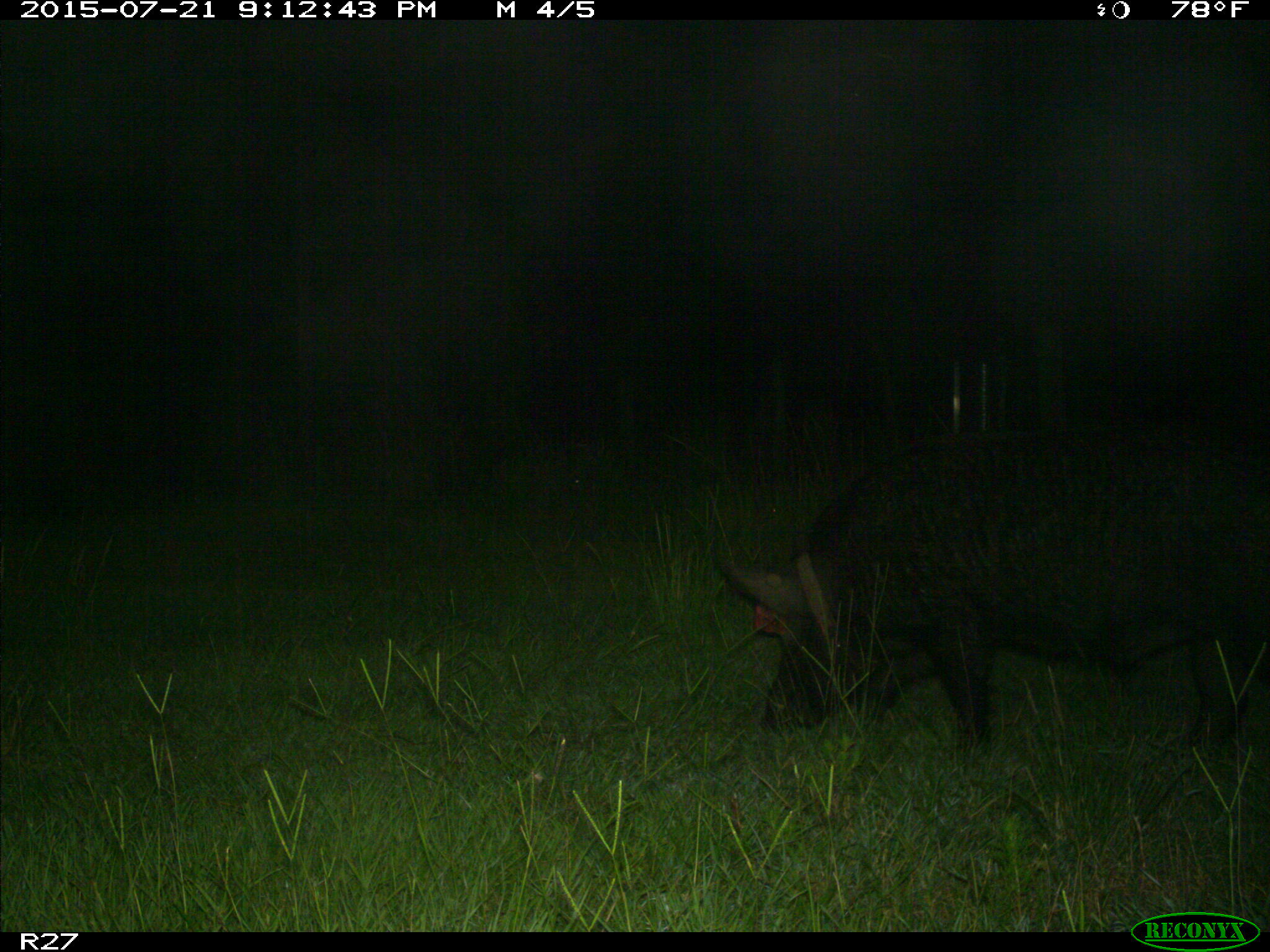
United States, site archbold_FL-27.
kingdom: Animalia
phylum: Chordata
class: Mammalia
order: Artiodactyla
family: Suidae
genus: Sus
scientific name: Sus scrofa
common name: wild boar